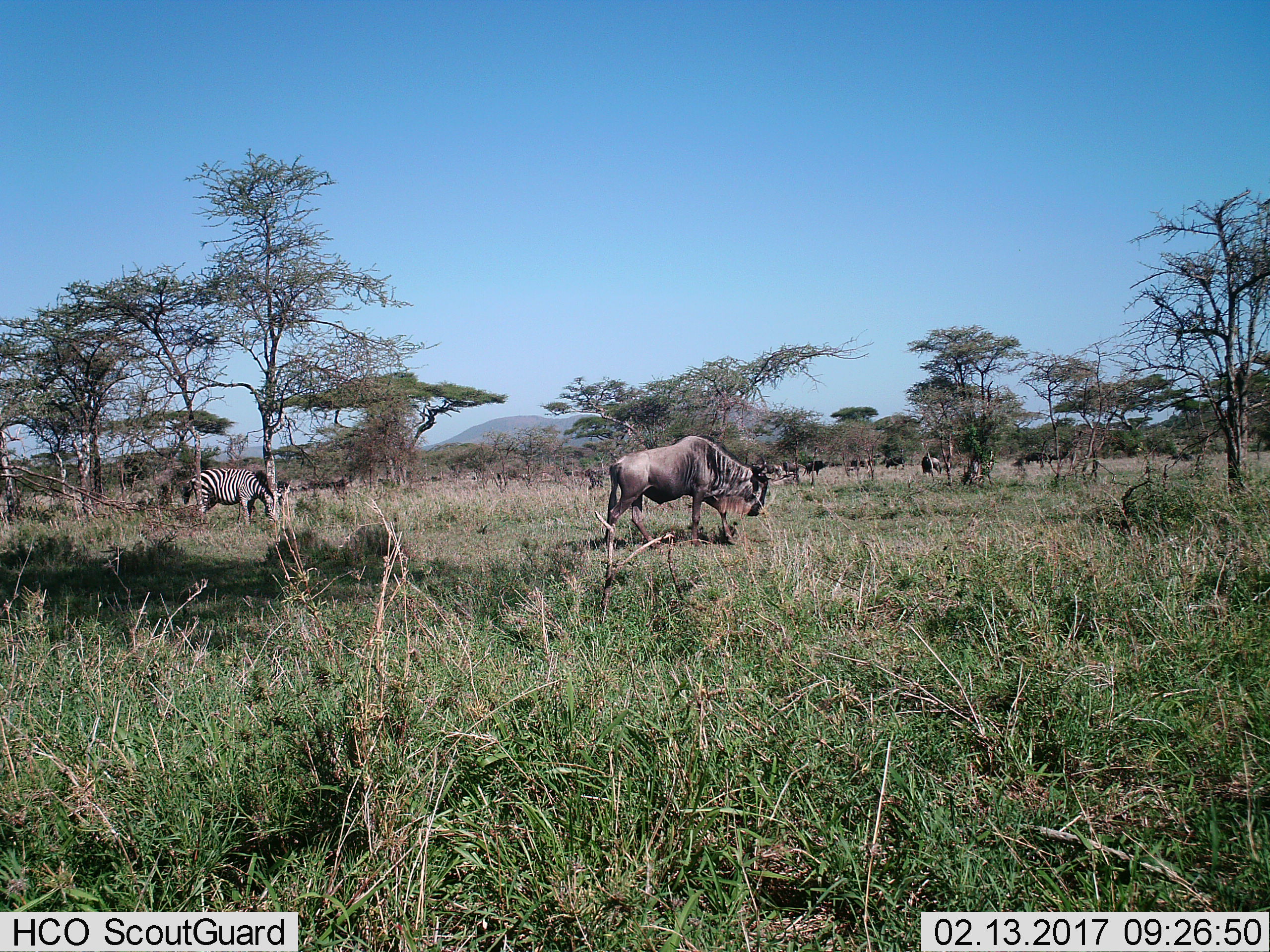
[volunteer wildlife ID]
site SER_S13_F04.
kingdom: Animalia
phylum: Chordata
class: Mammalia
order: Artiodactyla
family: Bovidae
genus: Connochaetes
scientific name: Connochaetes taurinus taurinus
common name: blue wildebeest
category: wildebeestblue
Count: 1.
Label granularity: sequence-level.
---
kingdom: Animalia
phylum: Chordata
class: Mammalia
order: Perissodactyla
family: Equidae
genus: Equus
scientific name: Equus quagga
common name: plains zebra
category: zebraplains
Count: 1.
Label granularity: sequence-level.